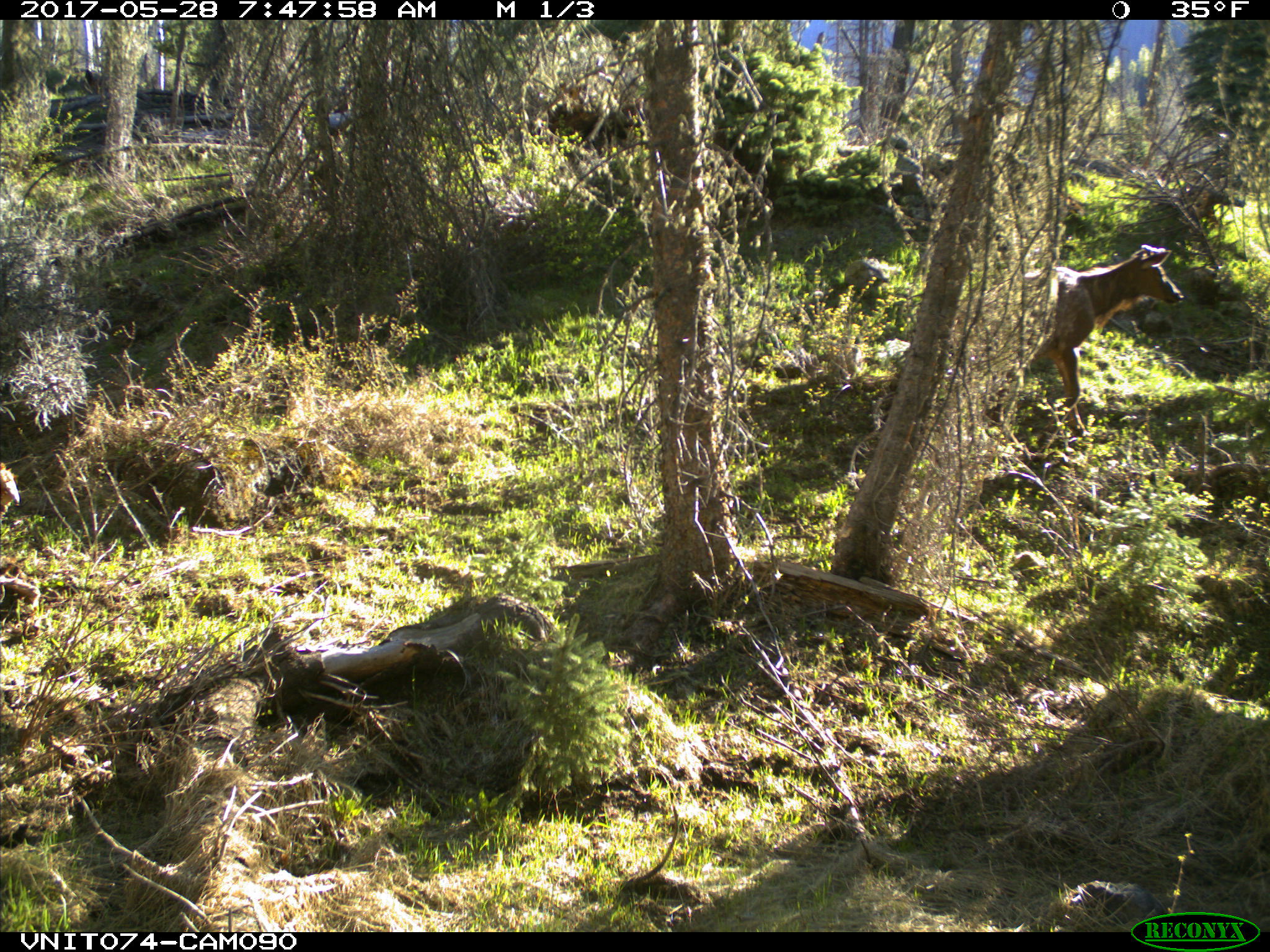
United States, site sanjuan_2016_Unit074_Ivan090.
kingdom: Animalia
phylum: Chordata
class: Mammalia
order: Artiodactyla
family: Cervidae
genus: Cervus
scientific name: Cervus elaphus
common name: red deer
Cervus elaphus (red deer).